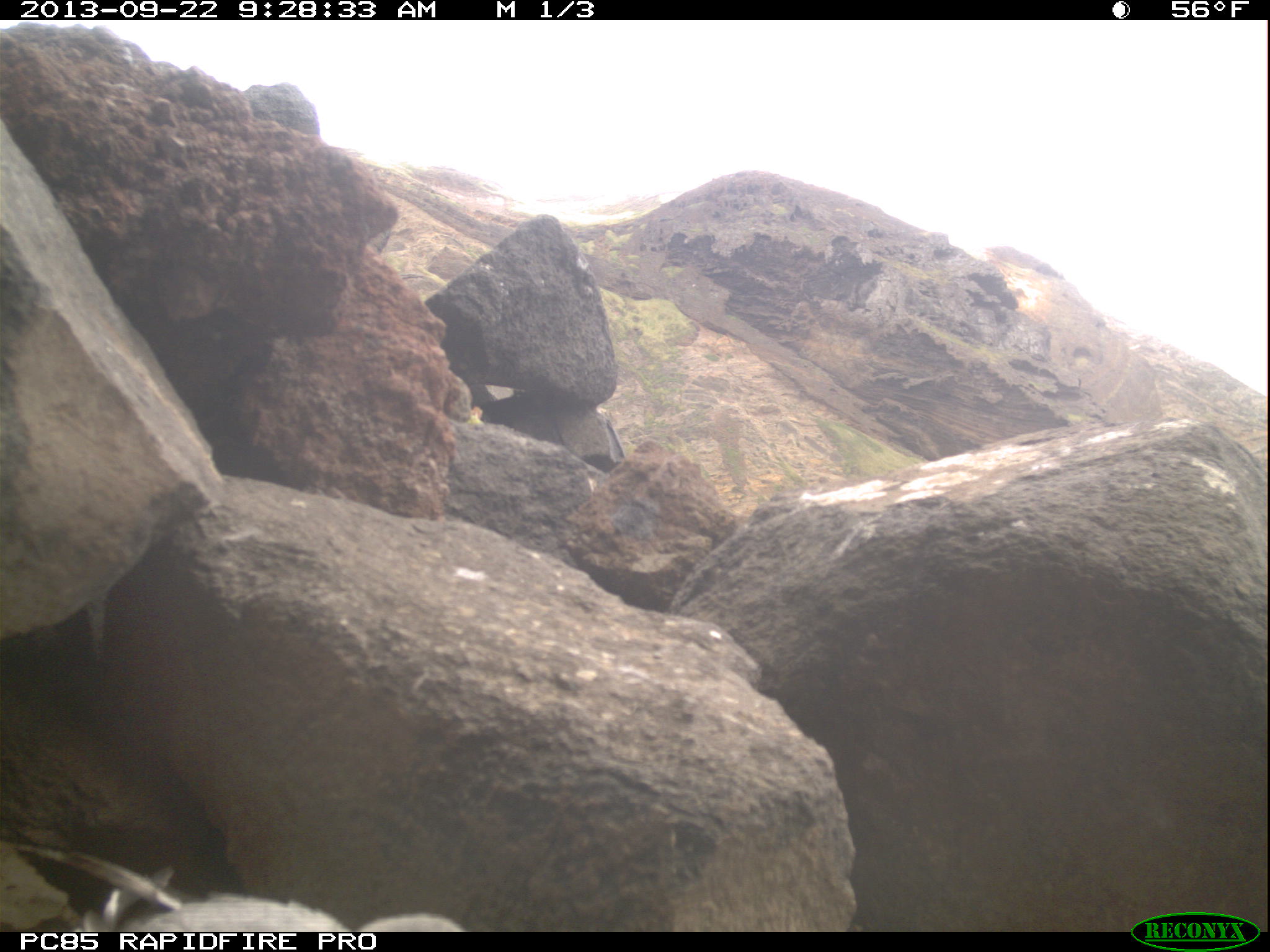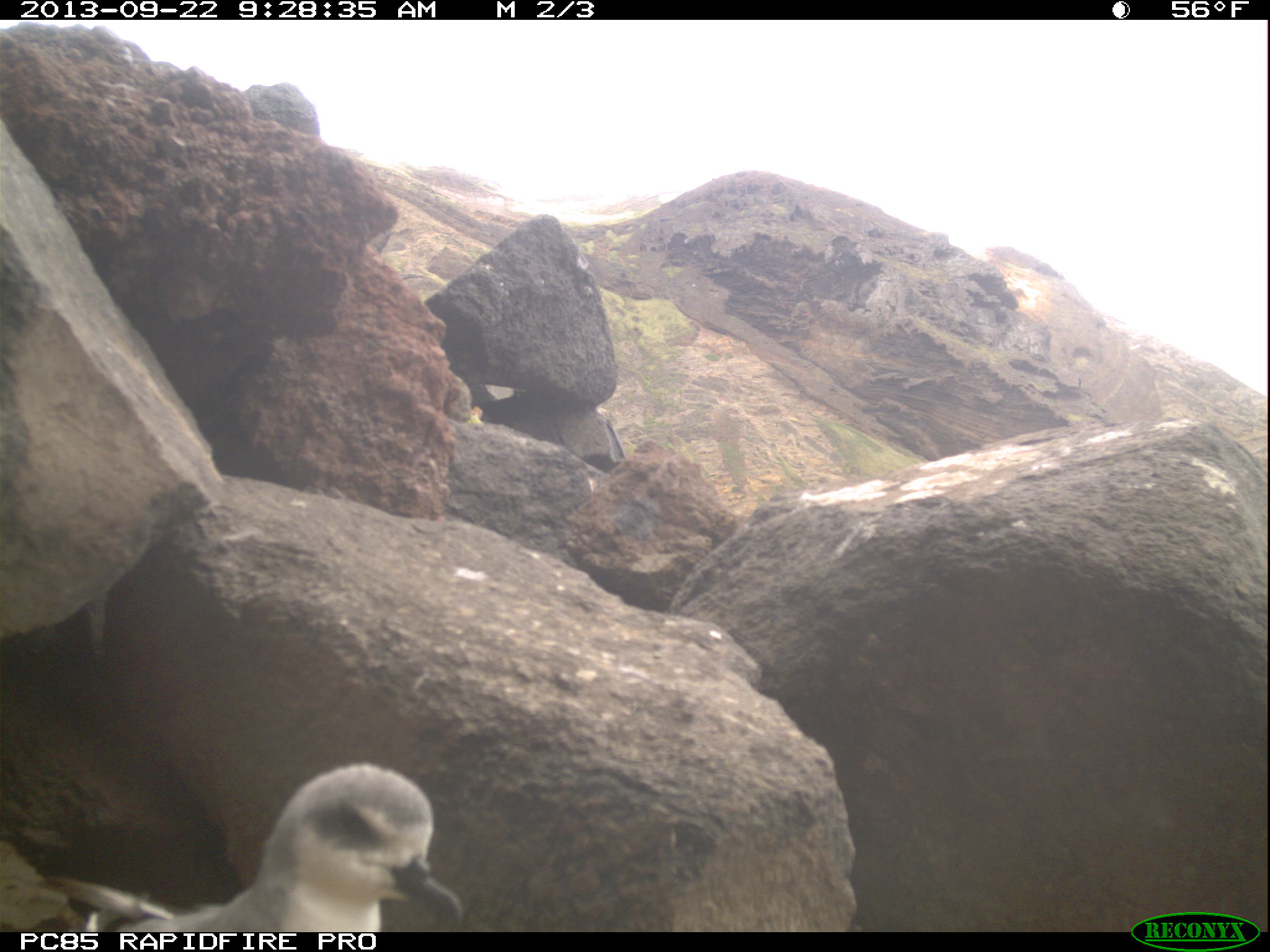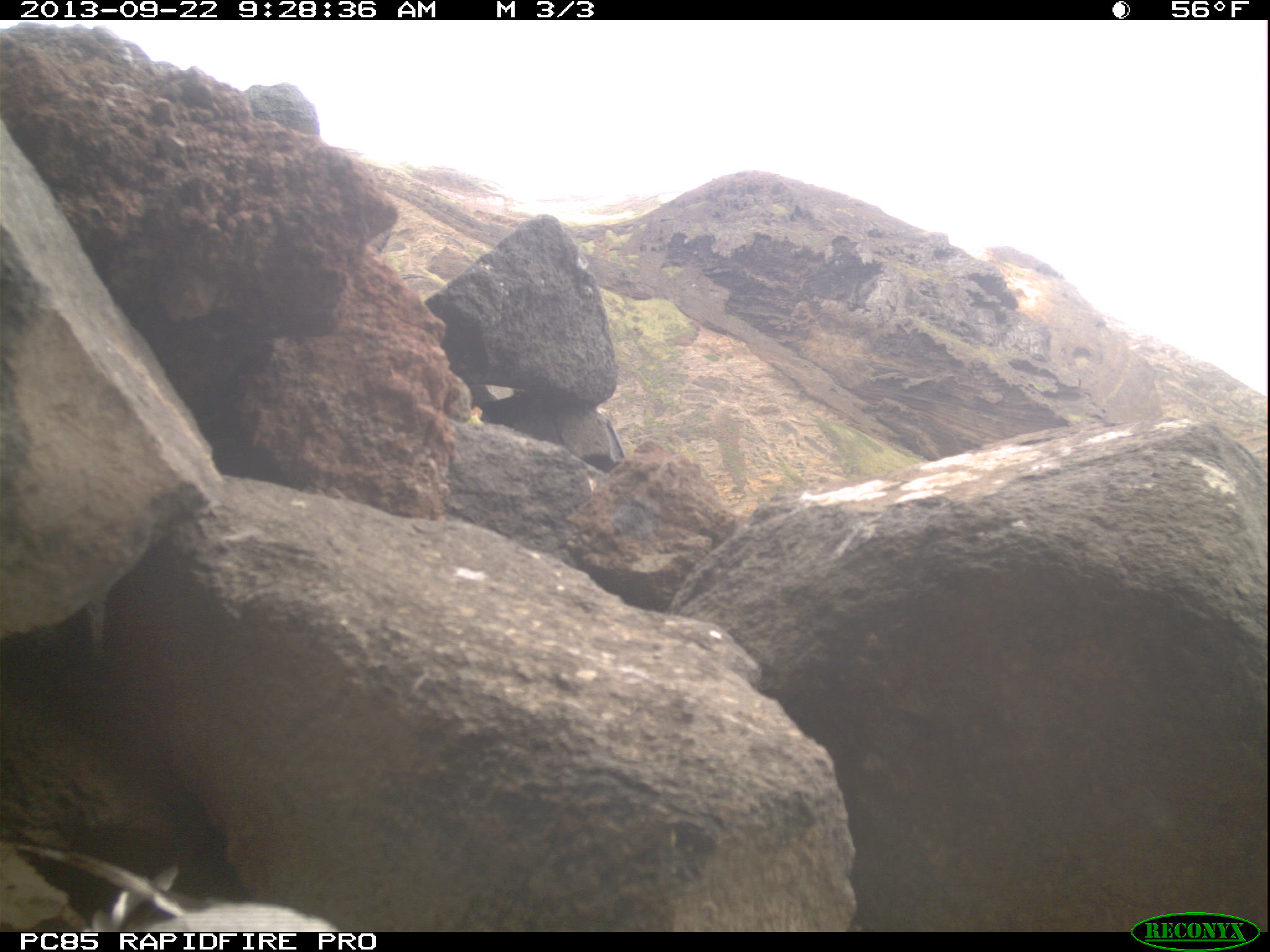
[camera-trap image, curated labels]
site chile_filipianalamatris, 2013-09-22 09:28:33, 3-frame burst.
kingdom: Animalia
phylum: Chordata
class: Aves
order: Procellariiformes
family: Procellariidae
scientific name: Procellariidae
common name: petrel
Petrel (Procellariidae).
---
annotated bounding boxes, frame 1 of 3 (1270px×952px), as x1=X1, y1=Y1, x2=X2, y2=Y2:
petrel: x1=21, y1=839, x2=465, y2=931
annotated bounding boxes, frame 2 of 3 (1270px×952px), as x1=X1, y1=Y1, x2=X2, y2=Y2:
petrel: x1=7, y1=767, x2=470, y2=932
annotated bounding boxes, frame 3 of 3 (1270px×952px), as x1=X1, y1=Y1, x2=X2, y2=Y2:
petrel: x1=11, y1=833, x2=340, y2=933